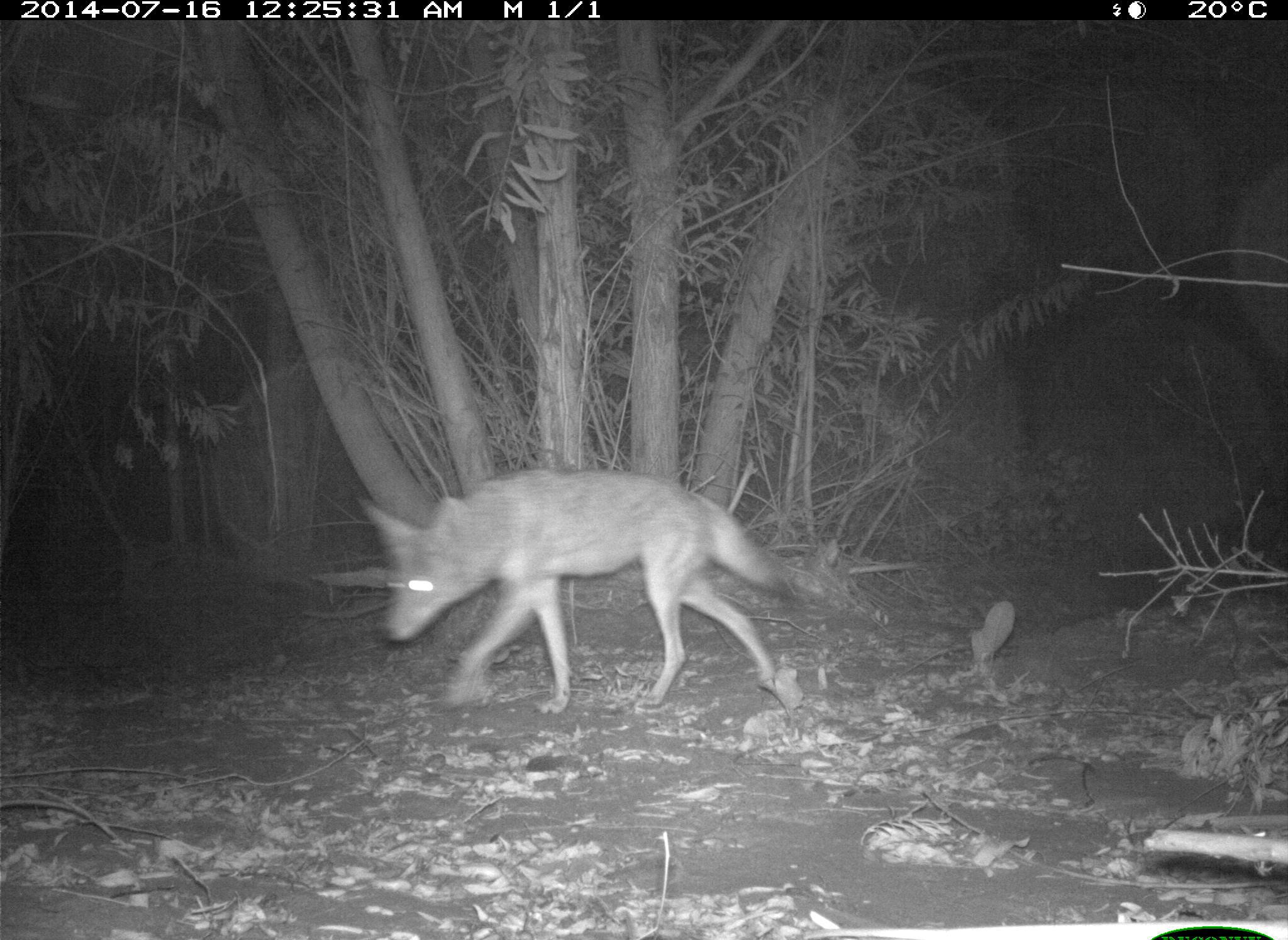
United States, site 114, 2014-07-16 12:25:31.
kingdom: Animalia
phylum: Chordata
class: Mammalia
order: Carnivora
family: Canidae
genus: Canis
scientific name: Canis latrans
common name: coyote